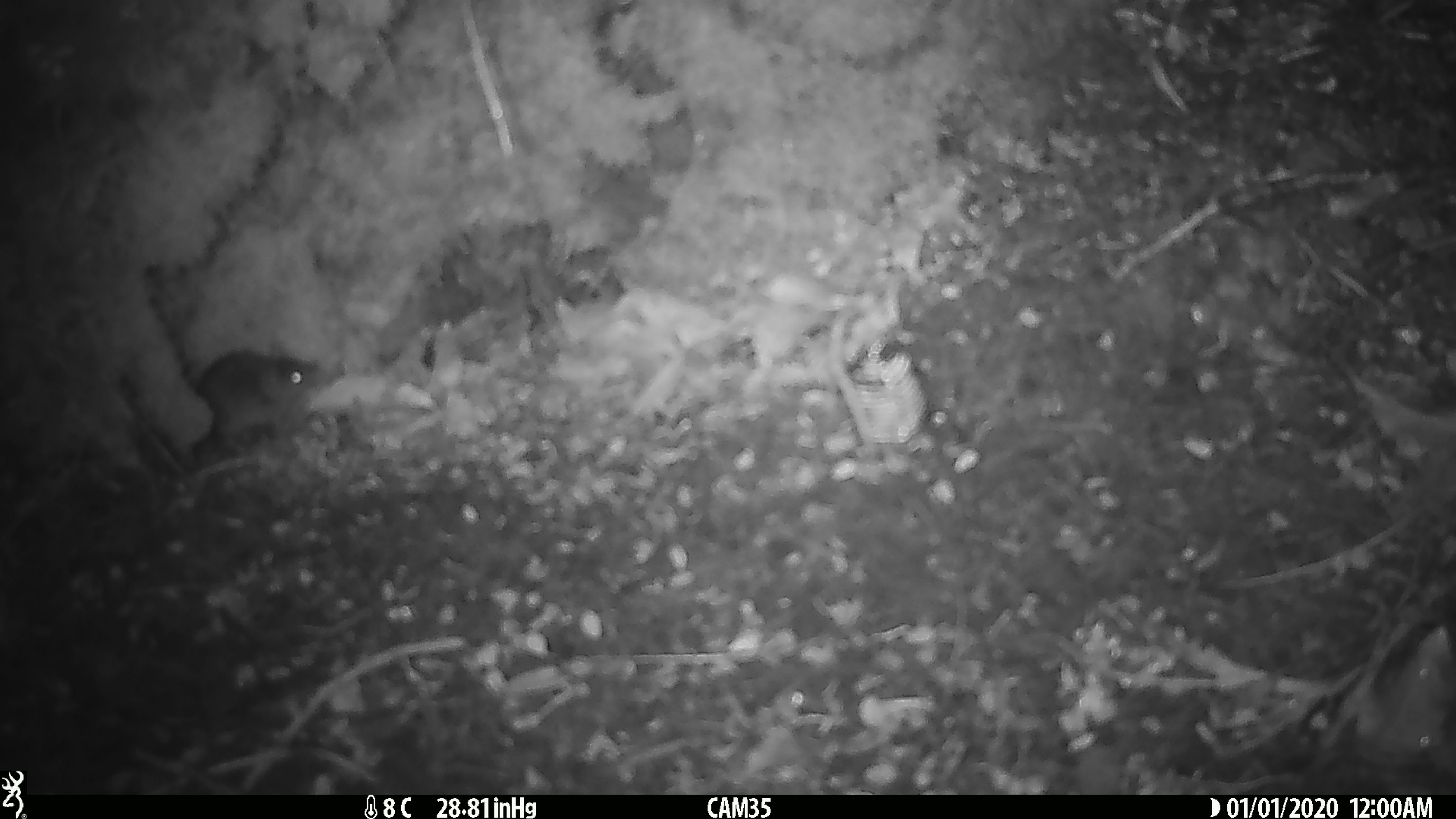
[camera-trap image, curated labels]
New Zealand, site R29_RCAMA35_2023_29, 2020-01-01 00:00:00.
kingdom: Animalia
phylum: Chordata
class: Mammalia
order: Rodentia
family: Muridae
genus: Mus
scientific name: Mus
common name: mouse